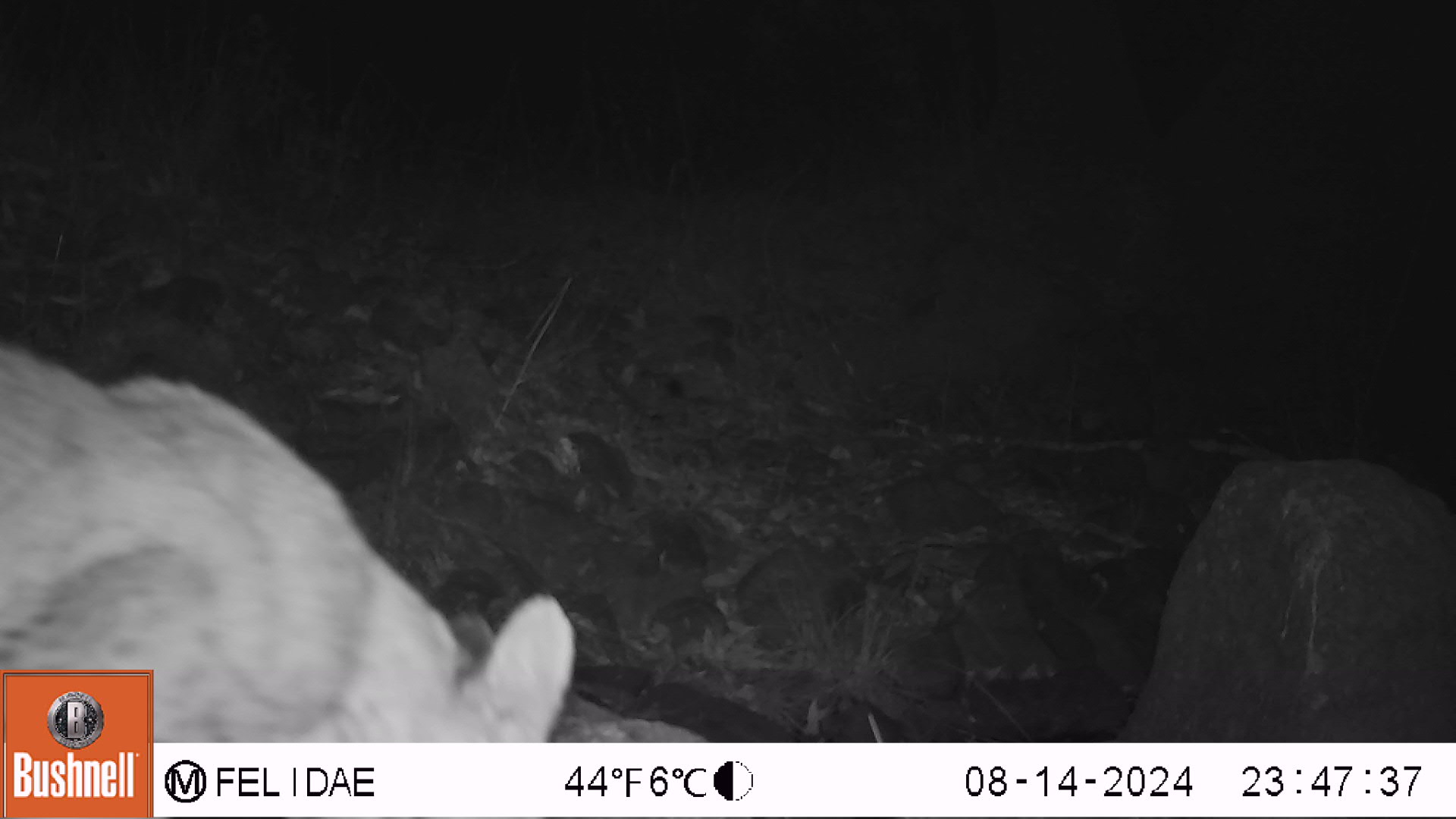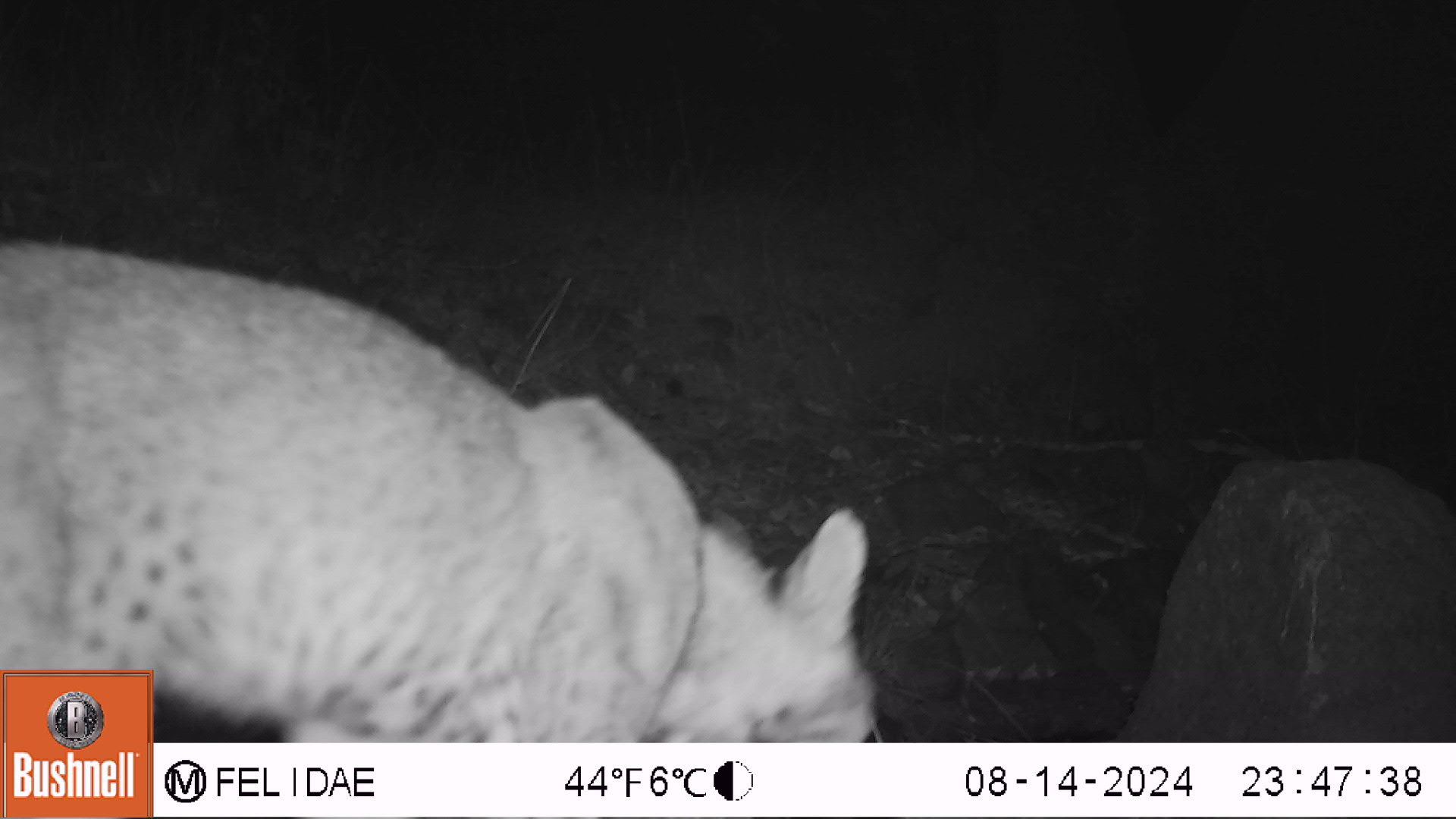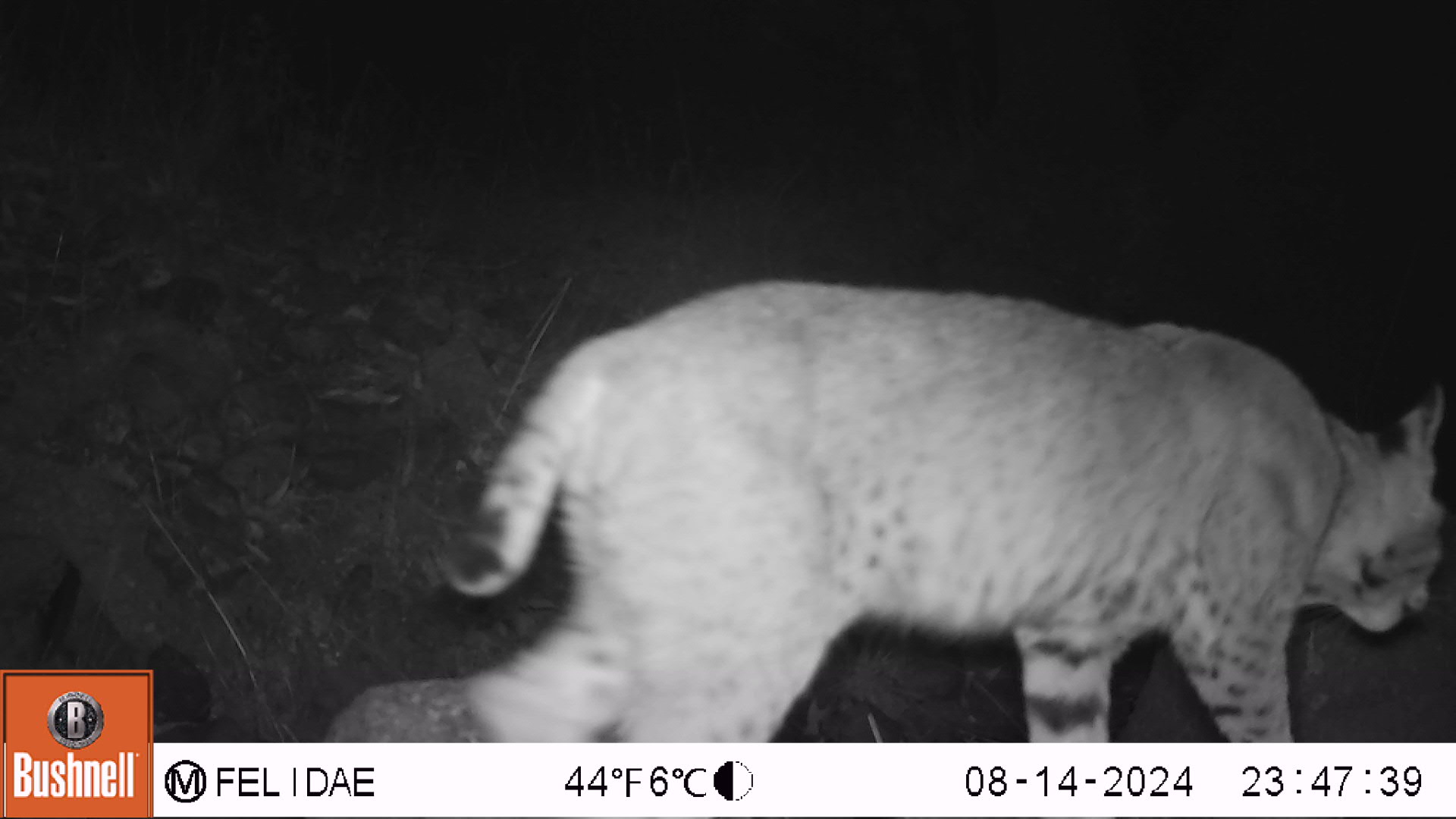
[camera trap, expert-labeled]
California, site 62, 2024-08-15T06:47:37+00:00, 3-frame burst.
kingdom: Animalia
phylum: Chordata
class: Mammalia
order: Carnivora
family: Felidae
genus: Lynx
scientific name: Lynx rufus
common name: bobcat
Bobcat (Lynx rufus).